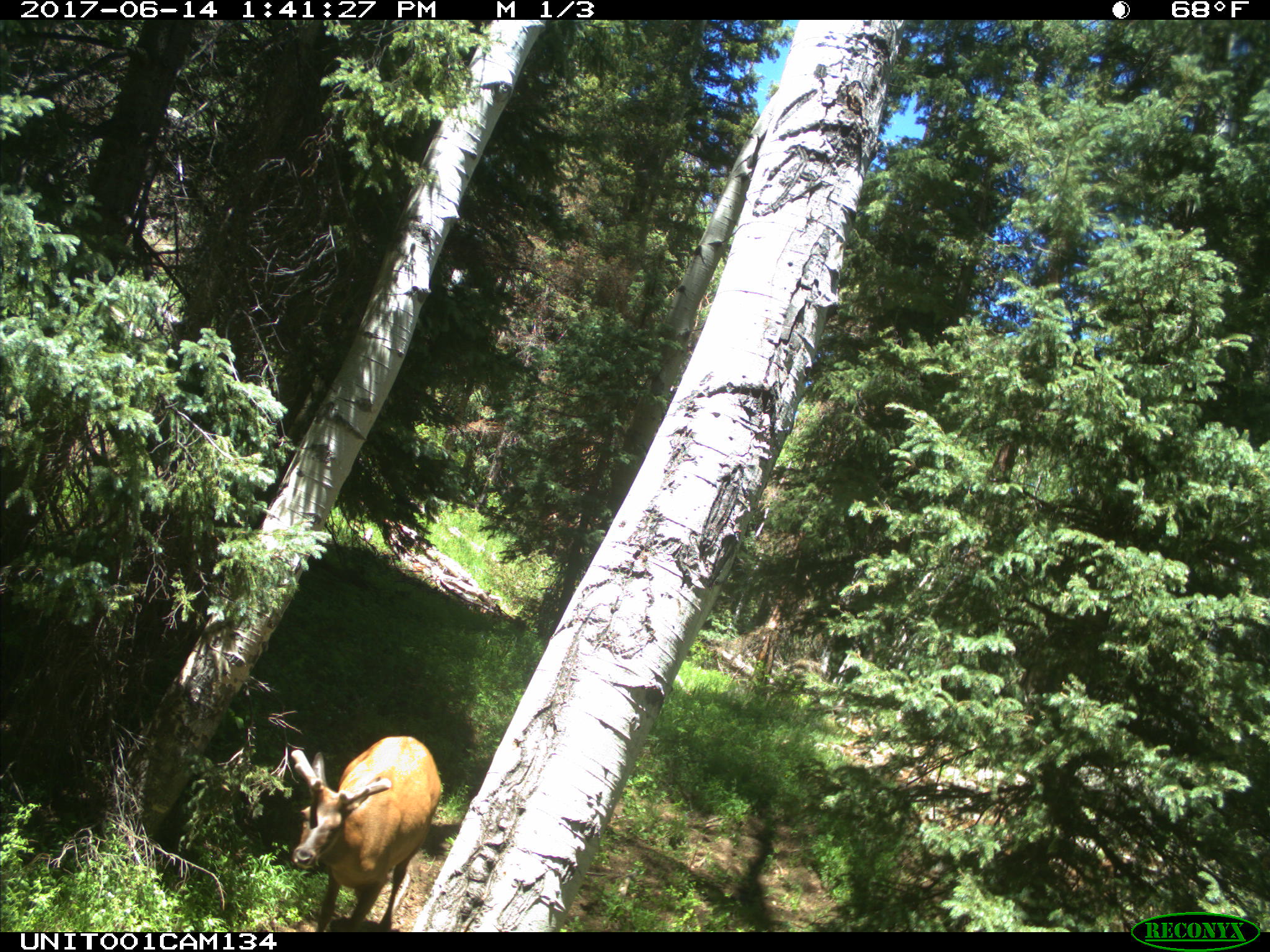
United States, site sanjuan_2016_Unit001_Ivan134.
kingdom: Animalia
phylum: Chordata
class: Mammalia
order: Artiodactyla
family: Cervidae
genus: Cervus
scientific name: Cervus elaphus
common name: red deer